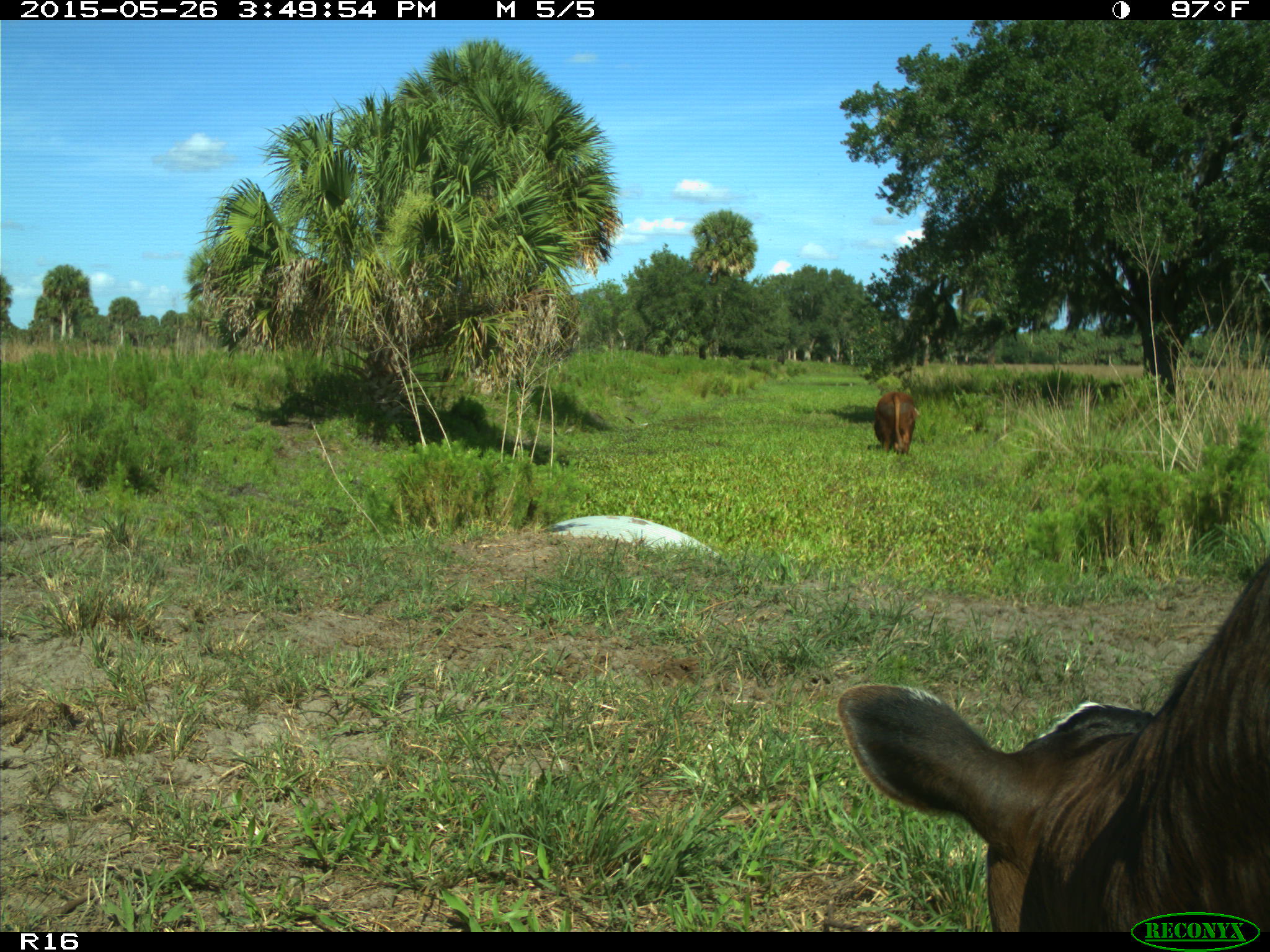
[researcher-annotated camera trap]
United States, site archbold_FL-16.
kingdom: Animalia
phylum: Chordata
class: Mammalia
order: Artiodactyla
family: Bovidae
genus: Bos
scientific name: Bos taurus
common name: domestic cow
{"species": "Bos taurus (domestic cow)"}